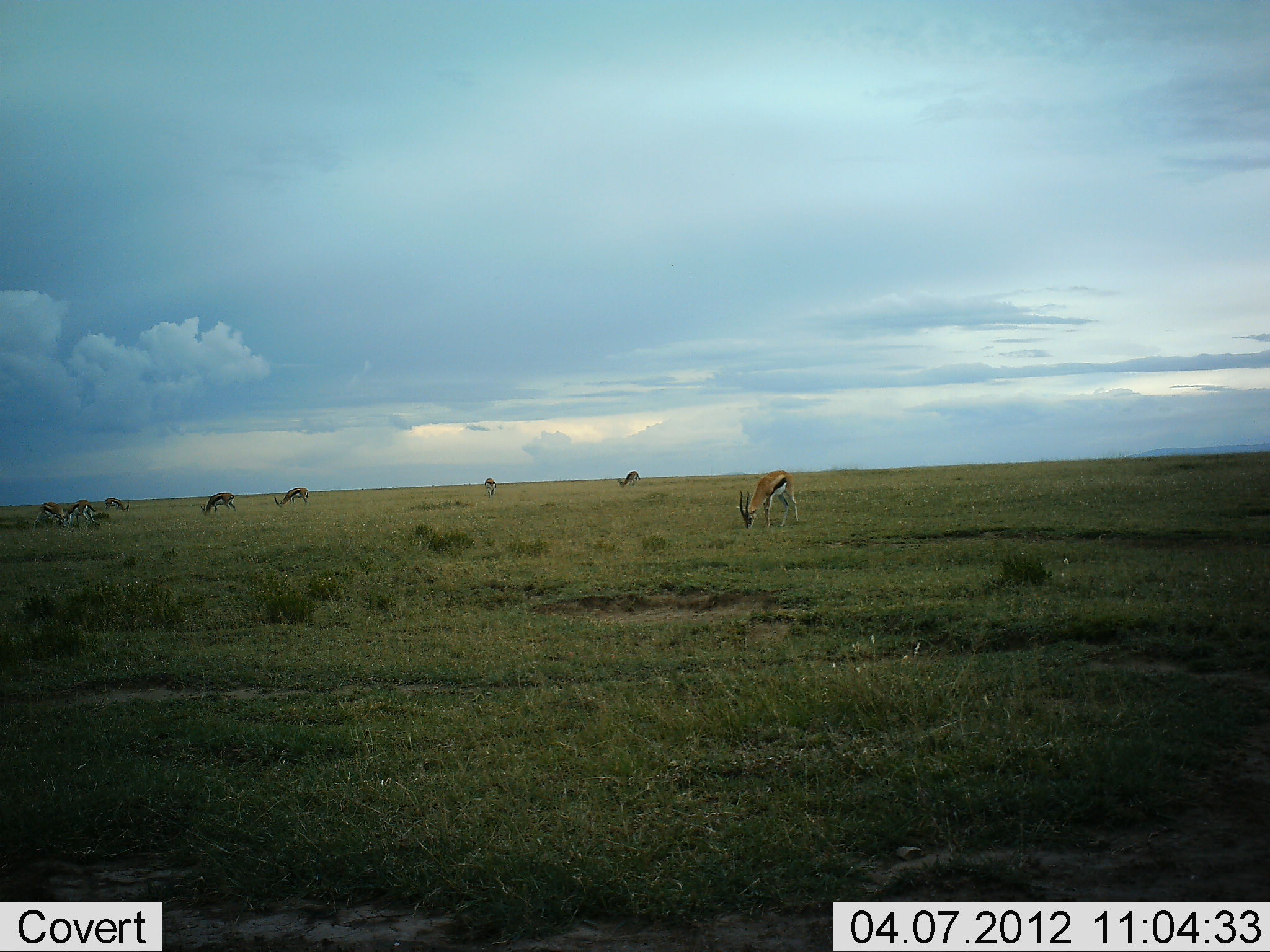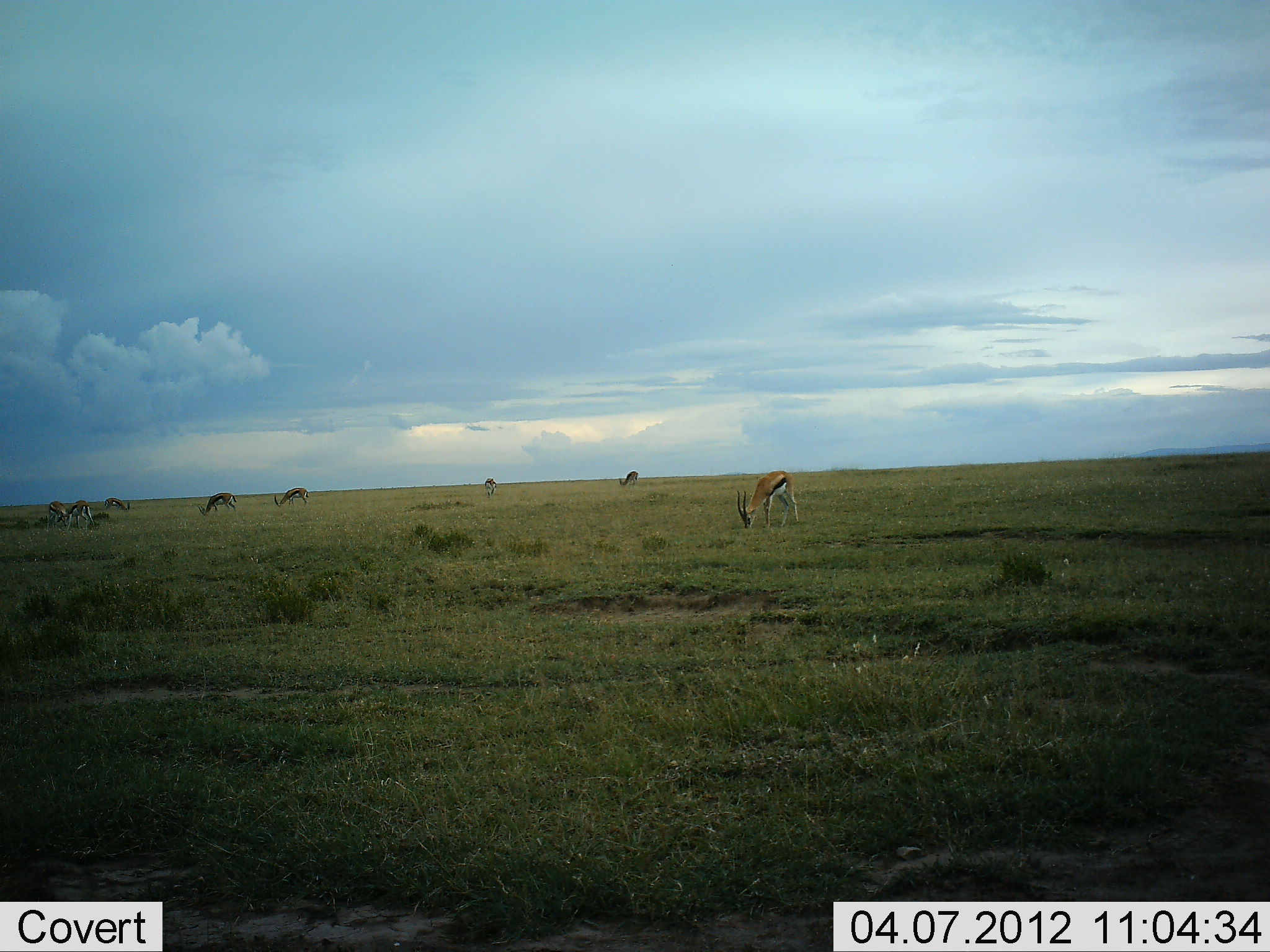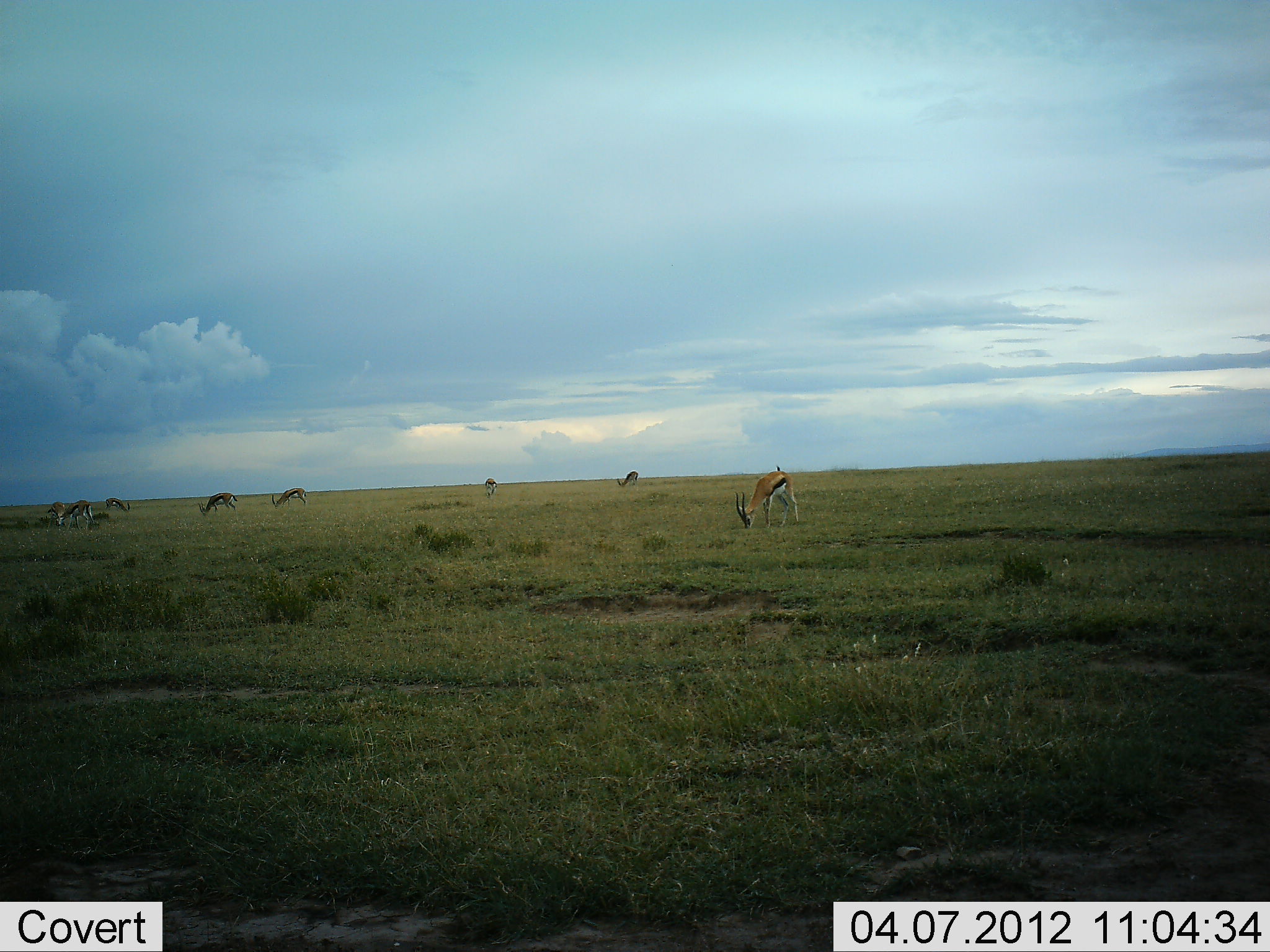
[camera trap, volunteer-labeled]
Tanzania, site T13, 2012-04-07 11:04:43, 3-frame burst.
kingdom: Animalia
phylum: Chordata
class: Mammalia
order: Artiodactyla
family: Bovidae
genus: Eudorcas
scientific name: Eudorcas thomsonii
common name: thomson's gazelle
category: gazellethomsons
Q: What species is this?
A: Gazellethomsons (thomson's gazelle) (Eudorcas thomsonii).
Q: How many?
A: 8.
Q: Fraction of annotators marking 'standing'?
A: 23%.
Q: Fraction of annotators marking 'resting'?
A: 0%.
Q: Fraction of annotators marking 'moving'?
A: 5%.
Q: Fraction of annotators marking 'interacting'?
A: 0%.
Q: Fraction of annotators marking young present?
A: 0%.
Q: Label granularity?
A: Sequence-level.